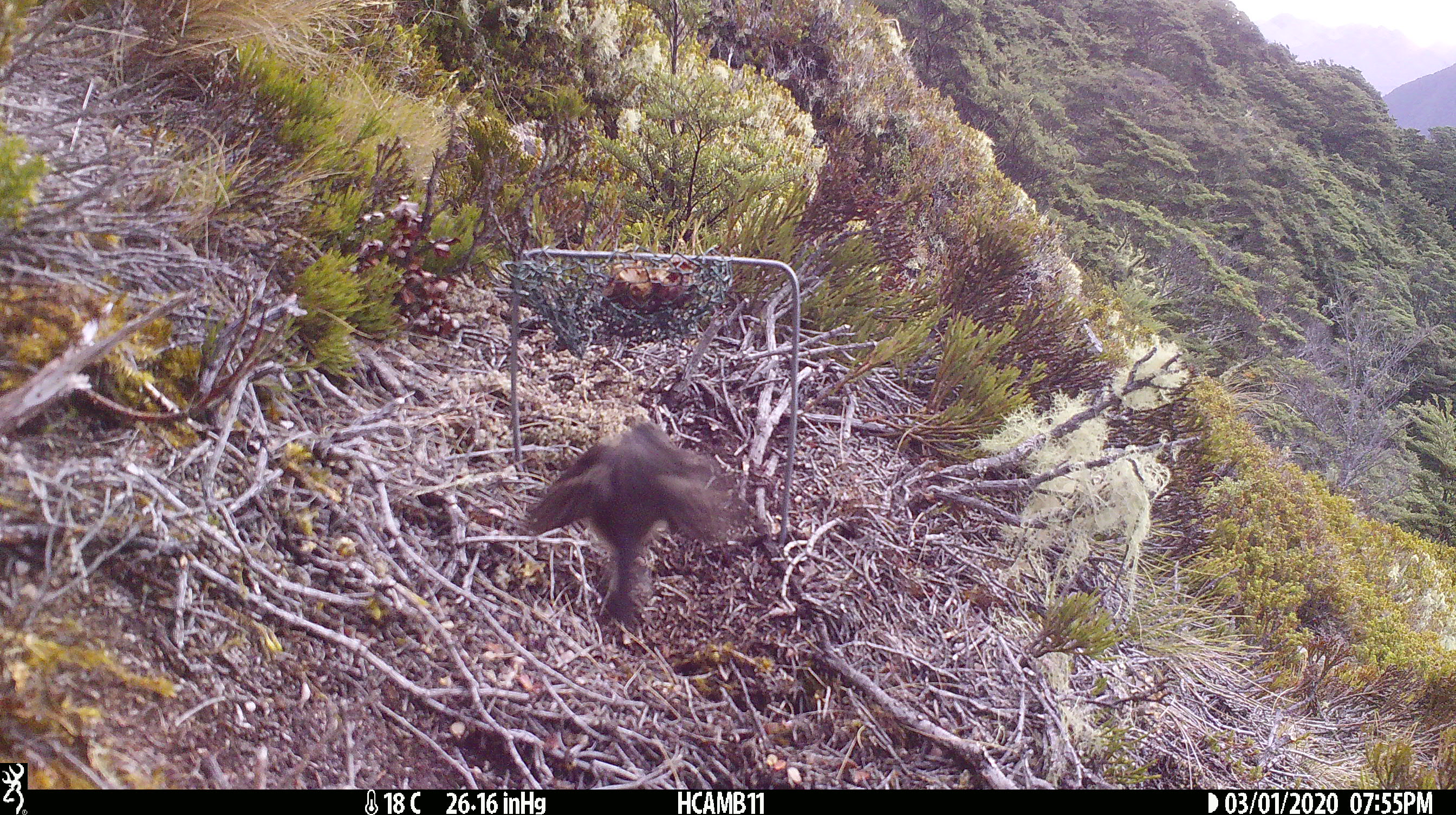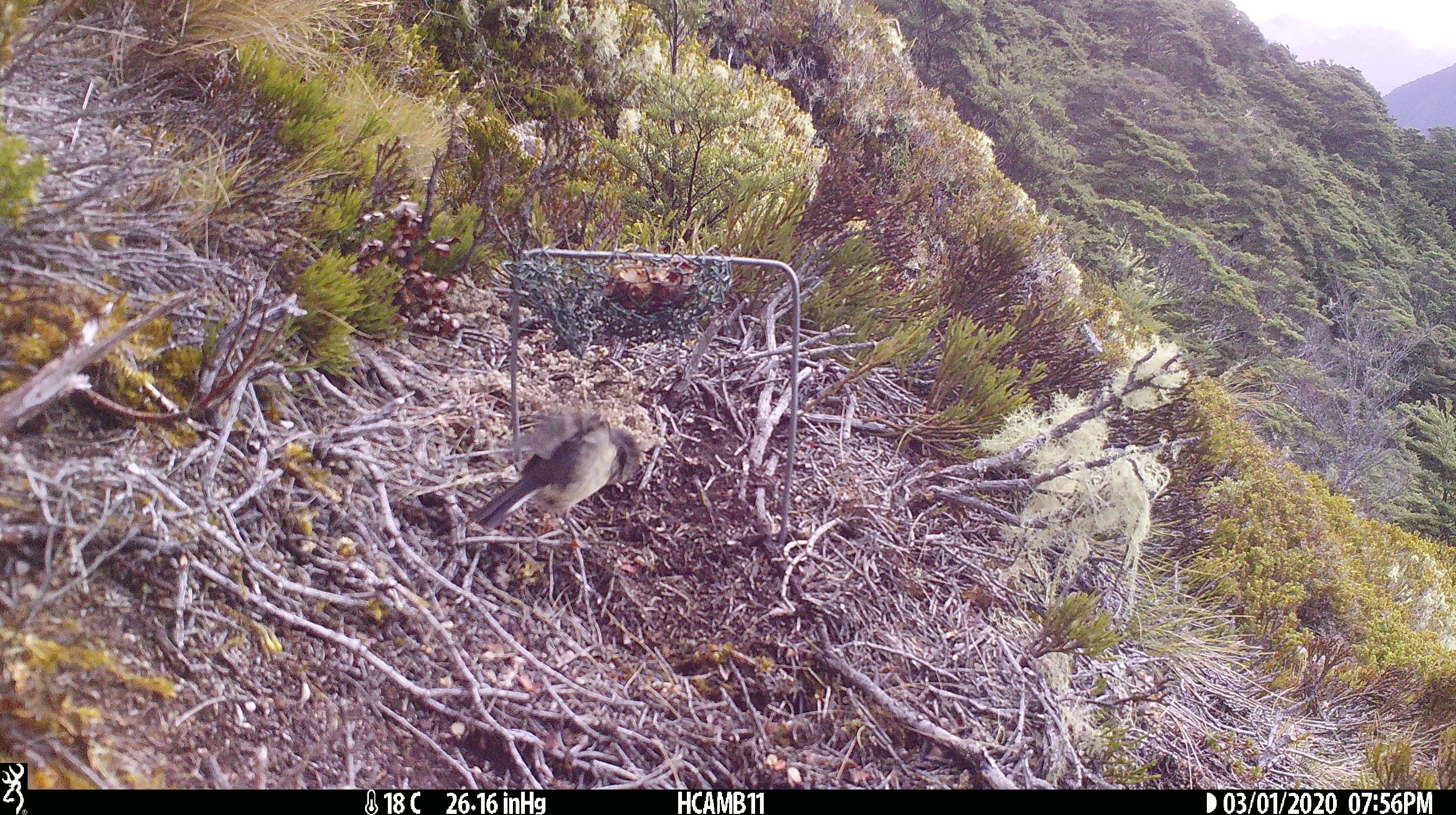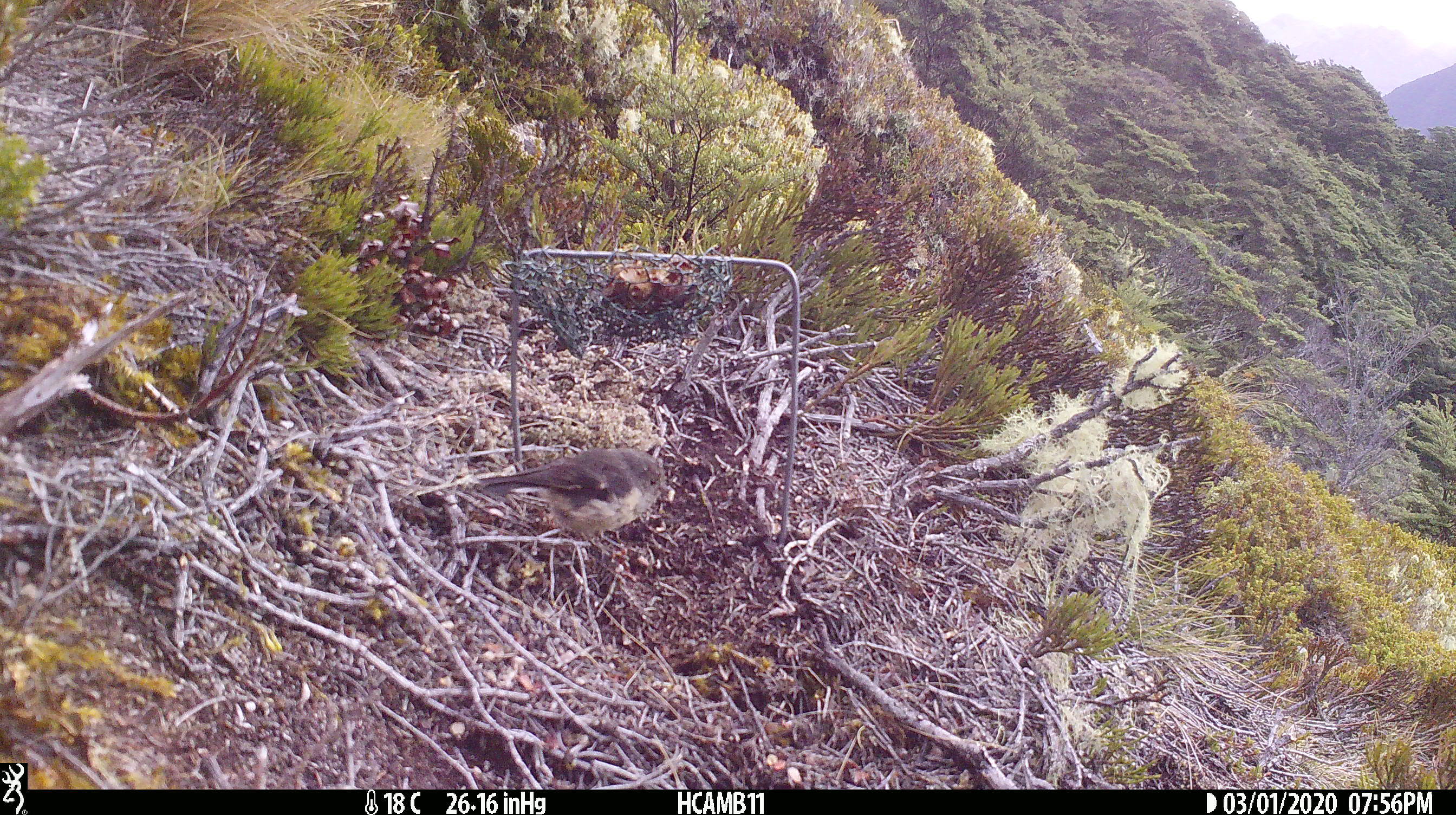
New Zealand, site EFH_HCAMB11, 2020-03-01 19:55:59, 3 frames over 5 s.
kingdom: Animalia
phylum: Chordata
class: Aves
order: Passeriformes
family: Petroicidae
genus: Petroica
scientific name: Petroica macrocephala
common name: tomtit